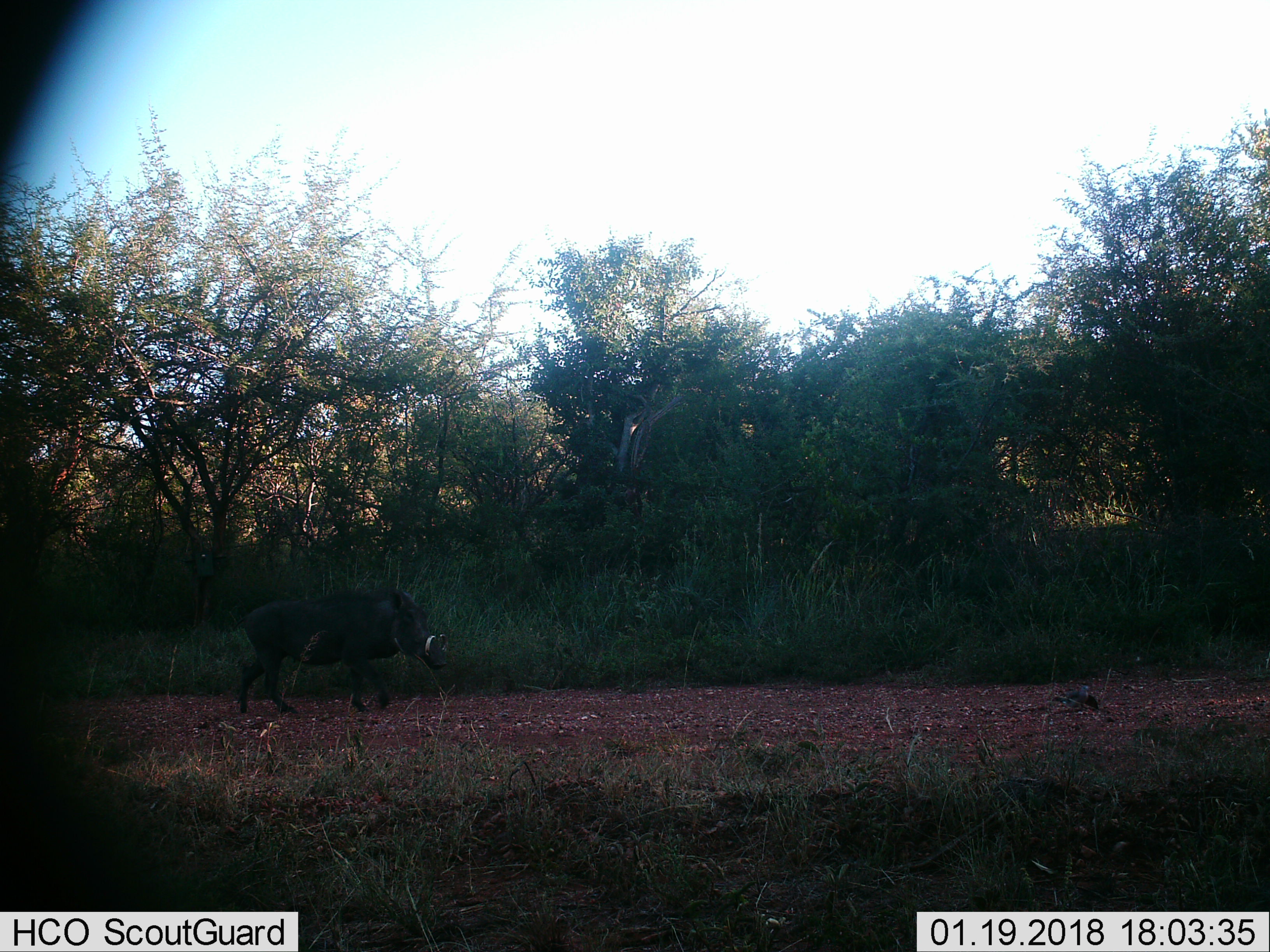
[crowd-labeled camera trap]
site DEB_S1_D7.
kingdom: Animalia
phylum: Chordata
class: Mammalia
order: Artiodactyla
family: Suidae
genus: Phacochoerus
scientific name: Phacochoerus africanus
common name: warthog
Warthog (Phacochoerus africanus), count 1. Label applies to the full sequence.